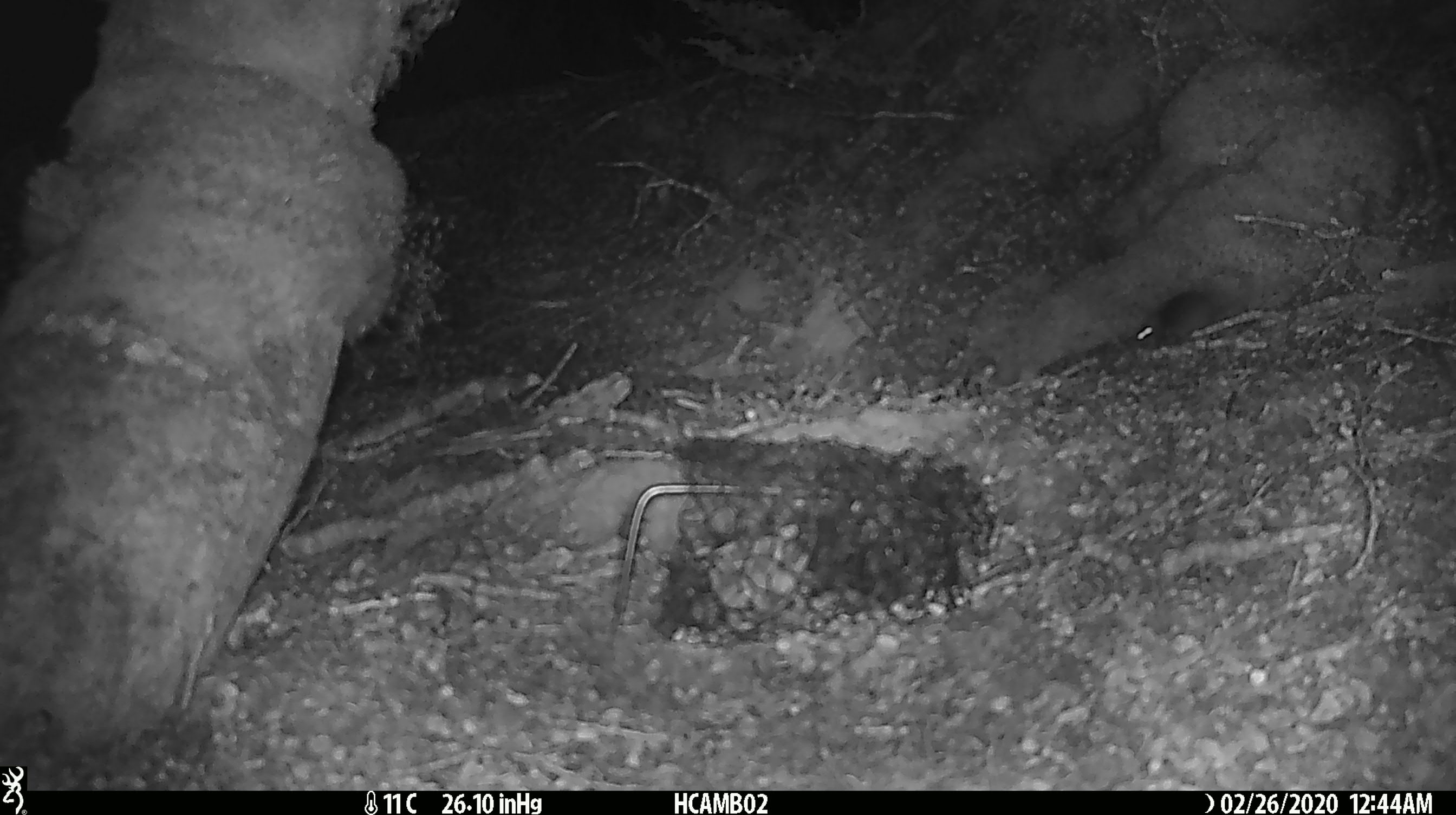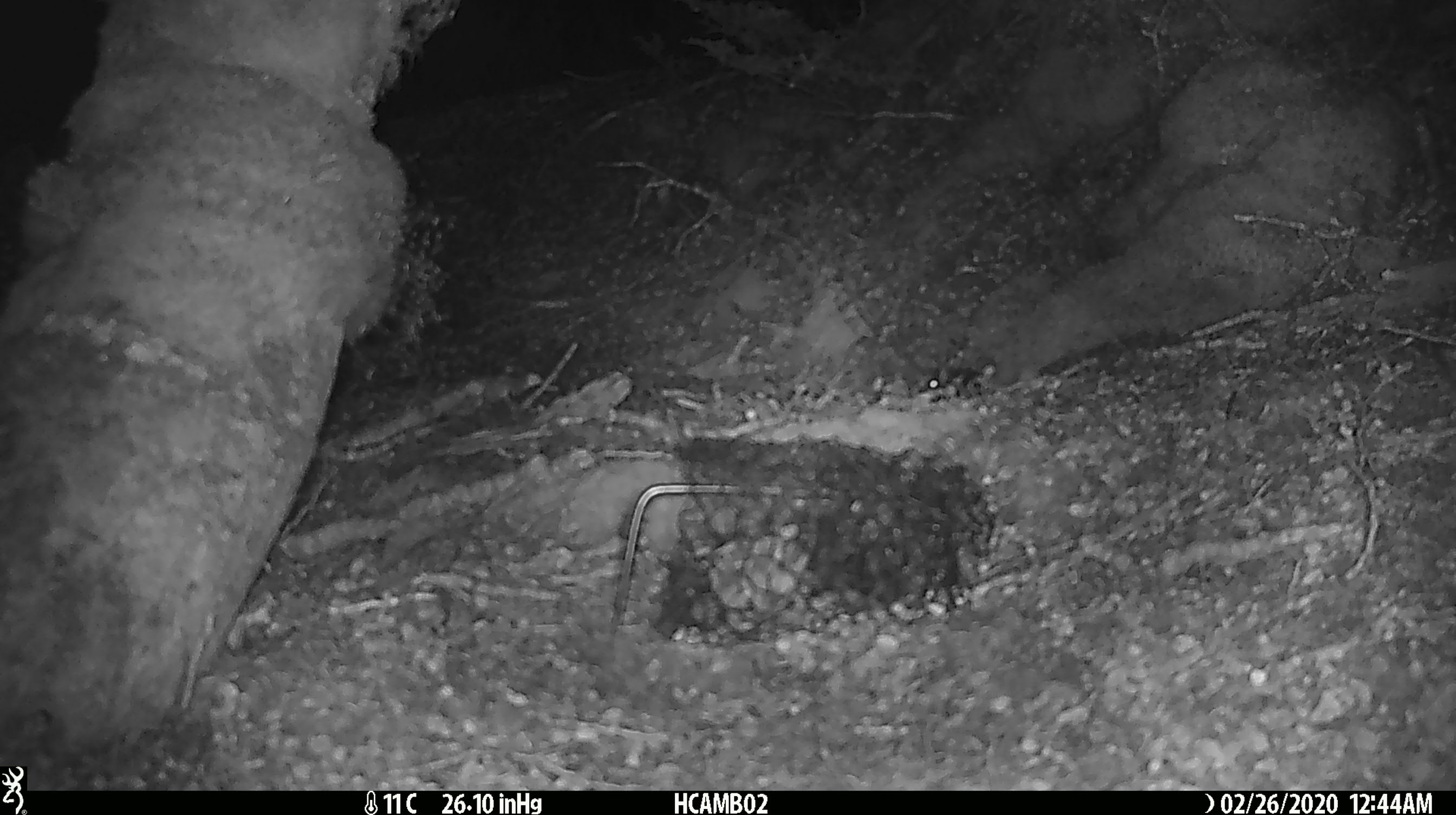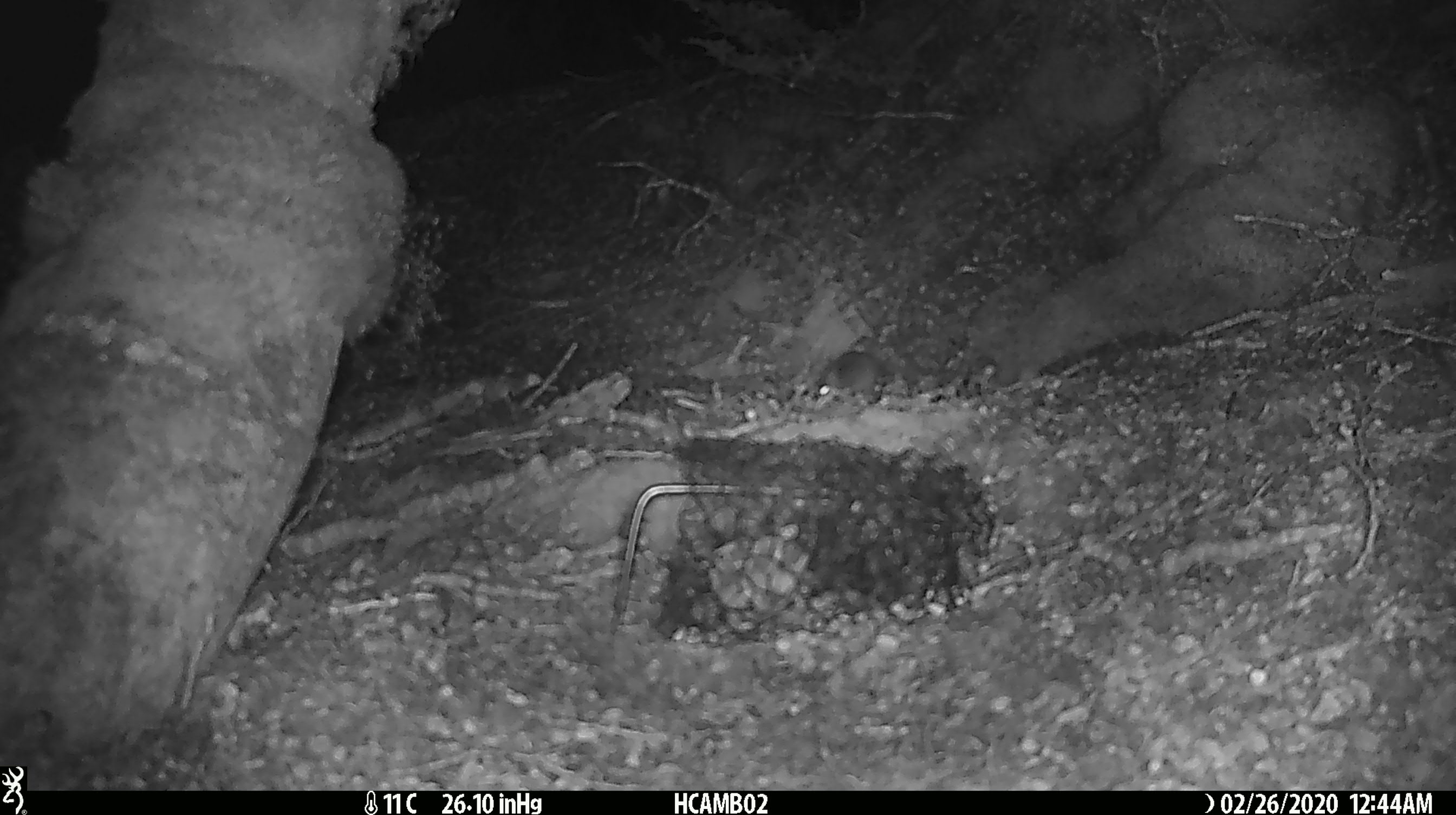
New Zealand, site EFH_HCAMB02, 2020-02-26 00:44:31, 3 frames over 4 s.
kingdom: Animalia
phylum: Chordata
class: Mammalia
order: Rodentia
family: Muridae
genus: Mus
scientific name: Mus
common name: mouse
Mouse (Mus).